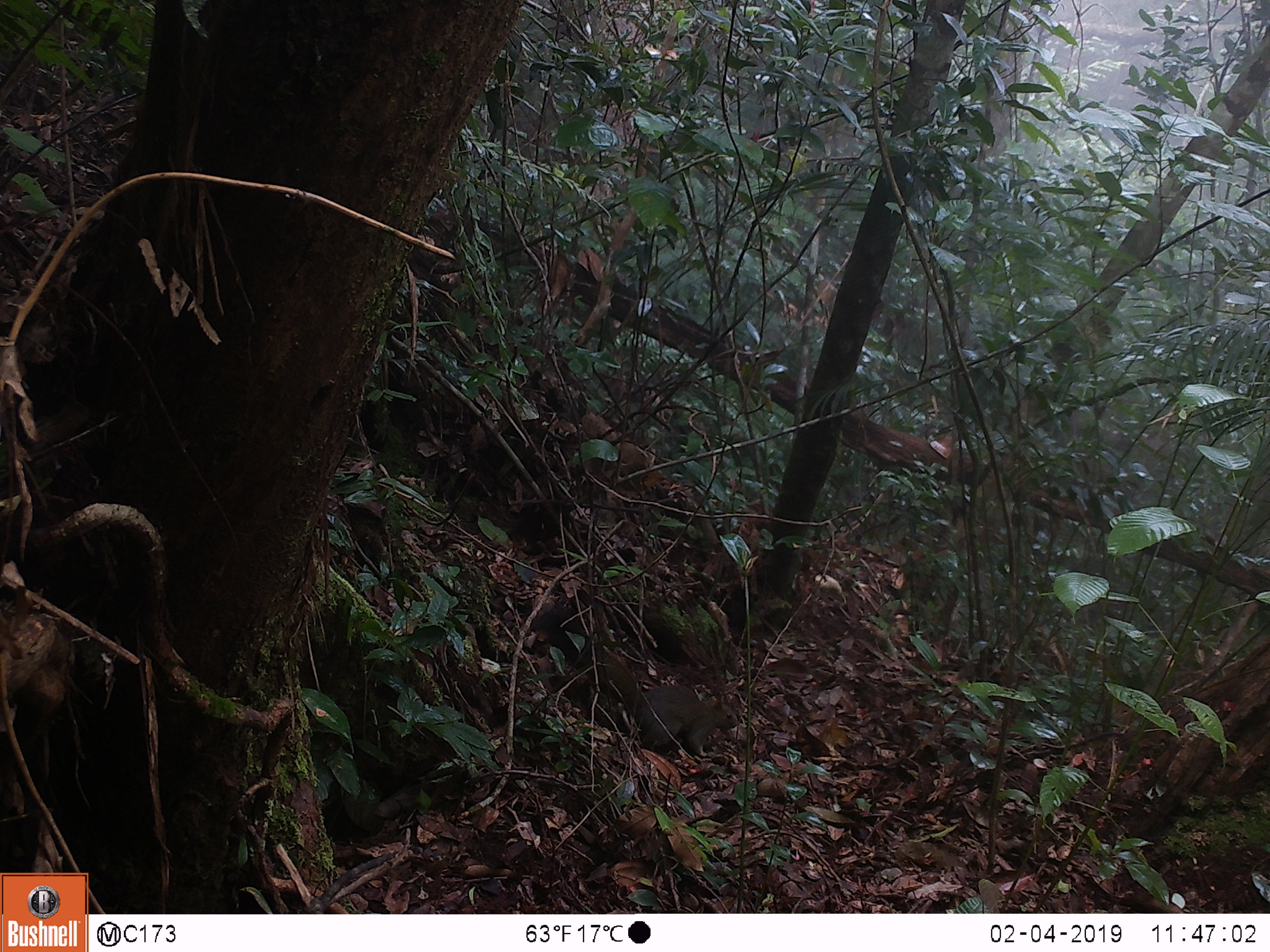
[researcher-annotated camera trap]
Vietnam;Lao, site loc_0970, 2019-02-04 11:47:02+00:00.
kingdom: Animalia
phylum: Chordata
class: Mammalia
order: Rodentia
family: Sciuridae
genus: Sciurus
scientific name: Sciurus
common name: squirrel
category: unidentified squirrel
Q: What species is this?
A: Unidentified squirrel (squirrel) (Sciurus).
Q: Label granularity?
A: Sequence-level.